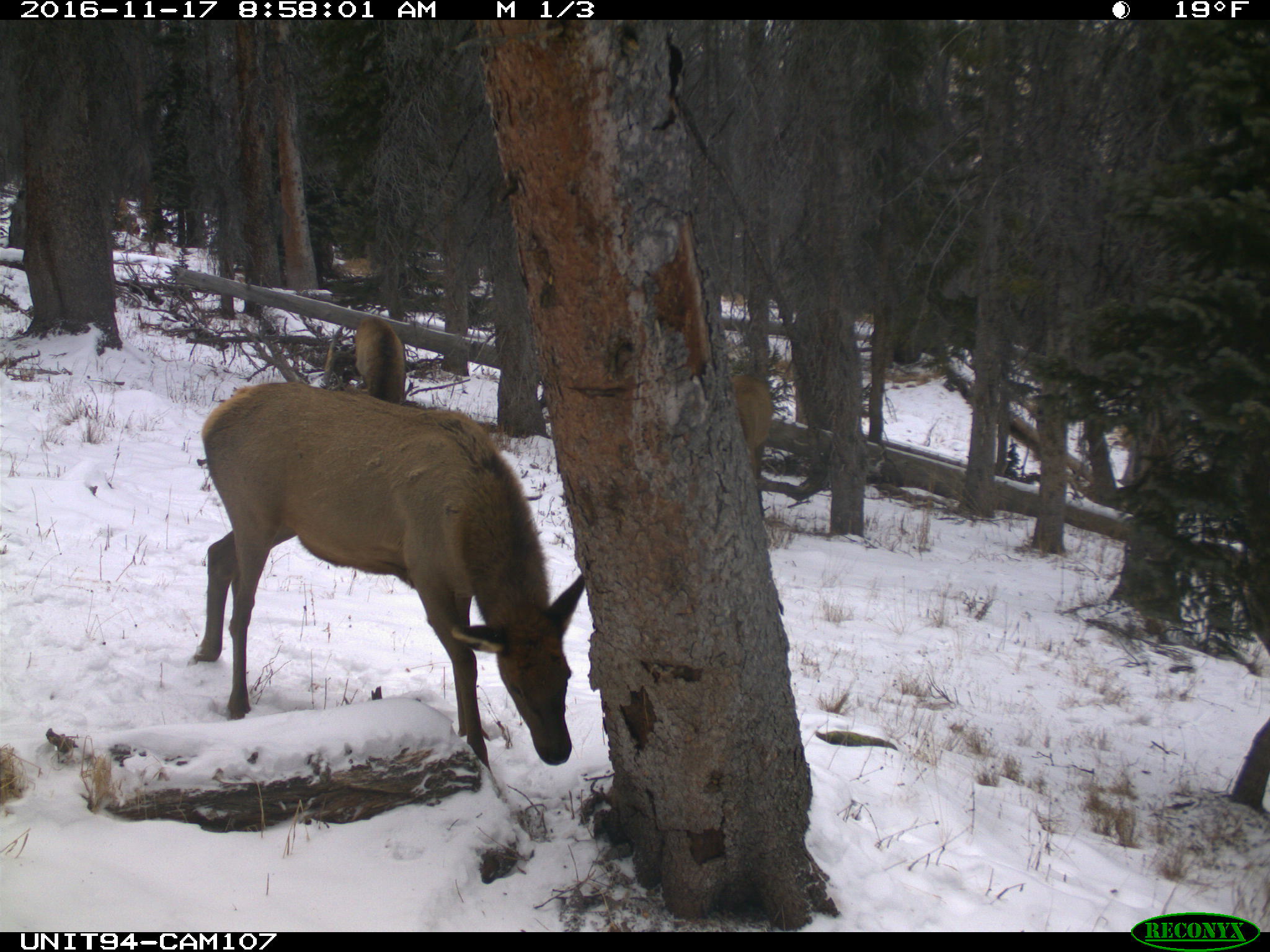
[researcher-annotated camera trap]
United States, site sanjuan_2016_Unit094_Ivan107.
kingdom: Animalia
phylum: Chordata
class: Mammalia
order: Artiodactyla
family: Cervidae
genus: Cervus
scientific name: Cervus elaphus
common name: red deer